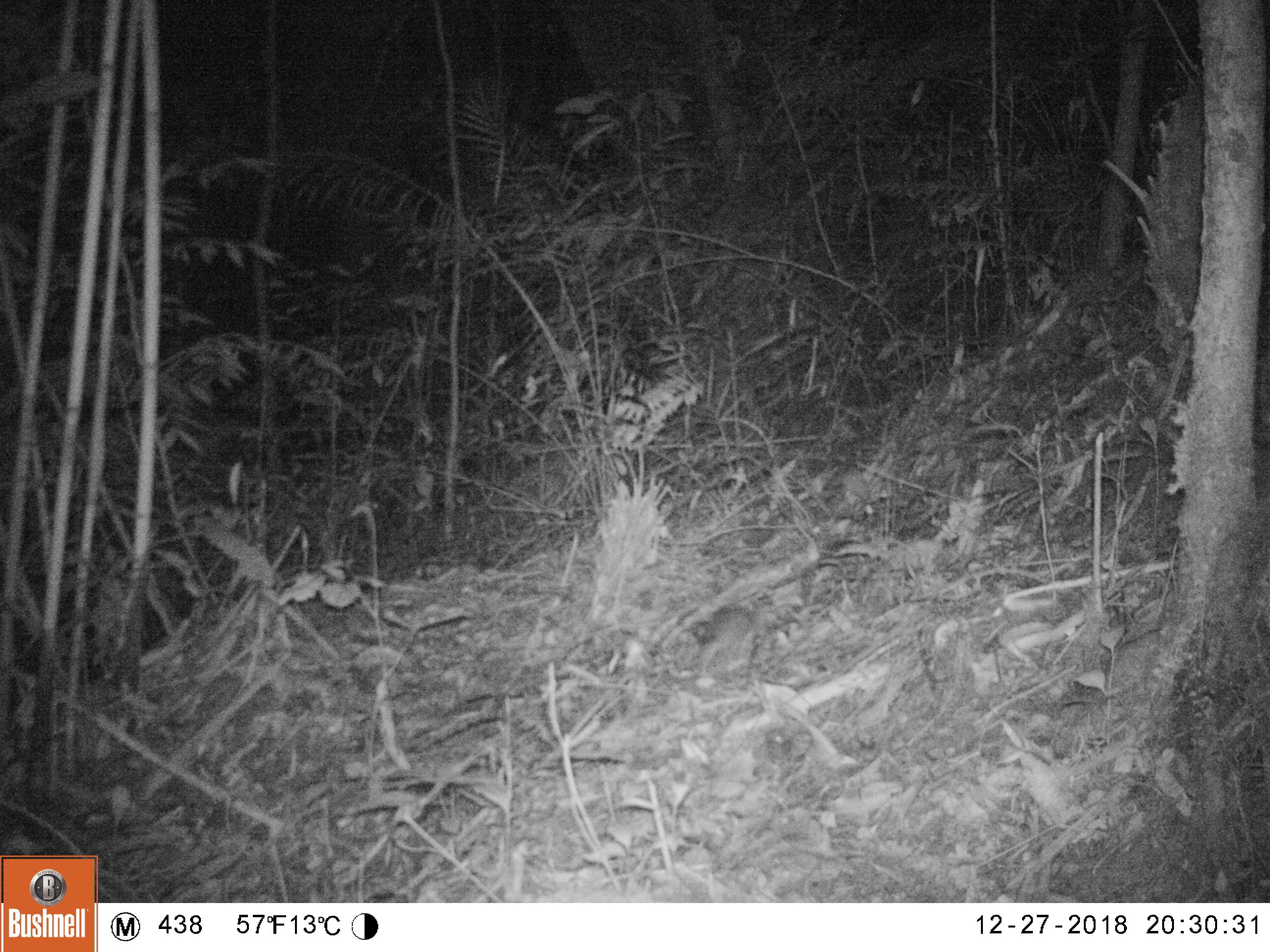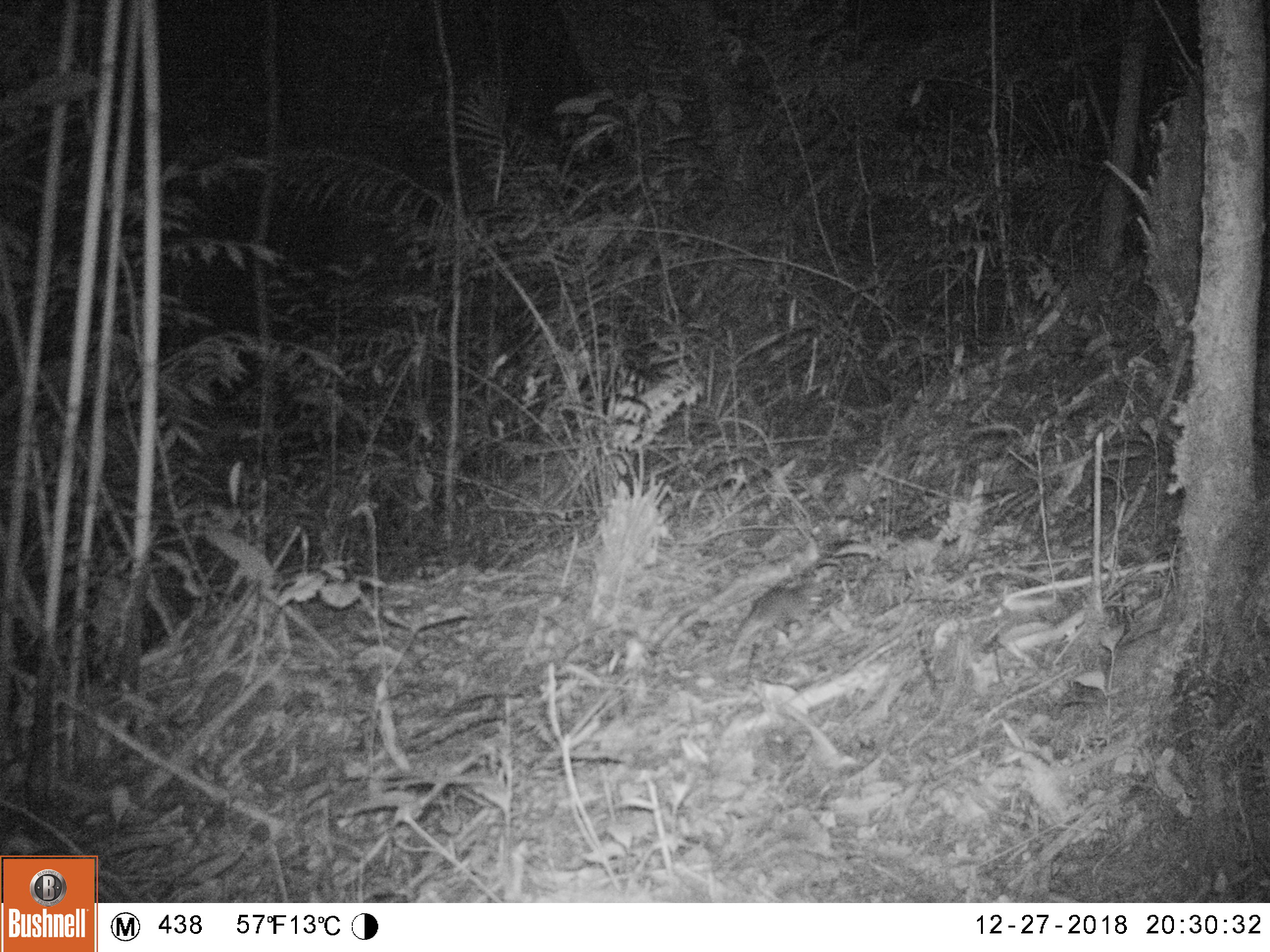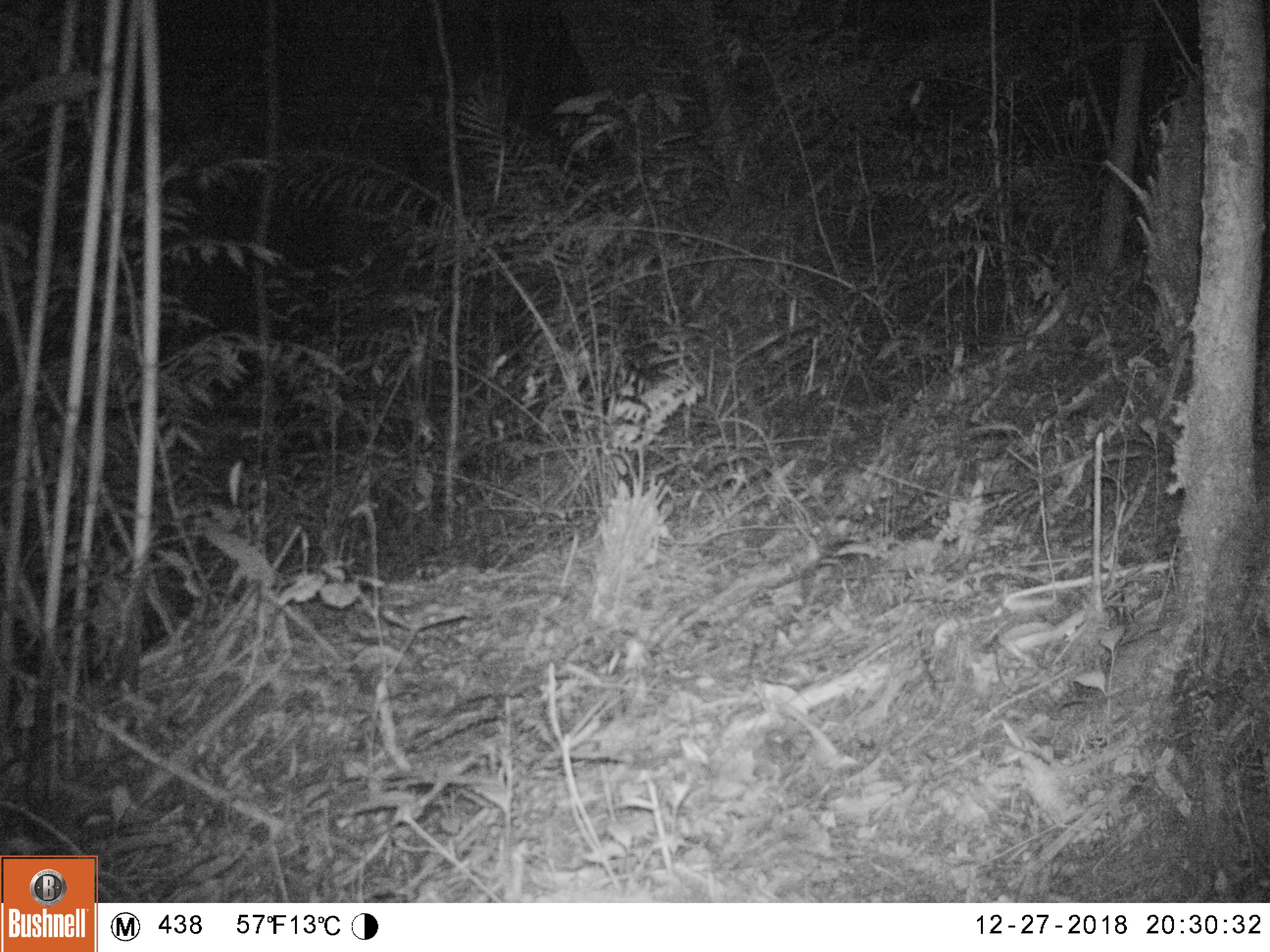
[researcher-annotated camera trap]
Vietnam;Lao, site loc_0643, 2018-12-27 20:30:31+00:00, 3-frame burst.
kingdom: Animalia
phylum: Chordata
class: Mammalia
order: Rodentia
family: Muridae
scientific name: Muridae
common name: old-world mice and rats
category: unidentified murid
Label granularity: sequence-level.